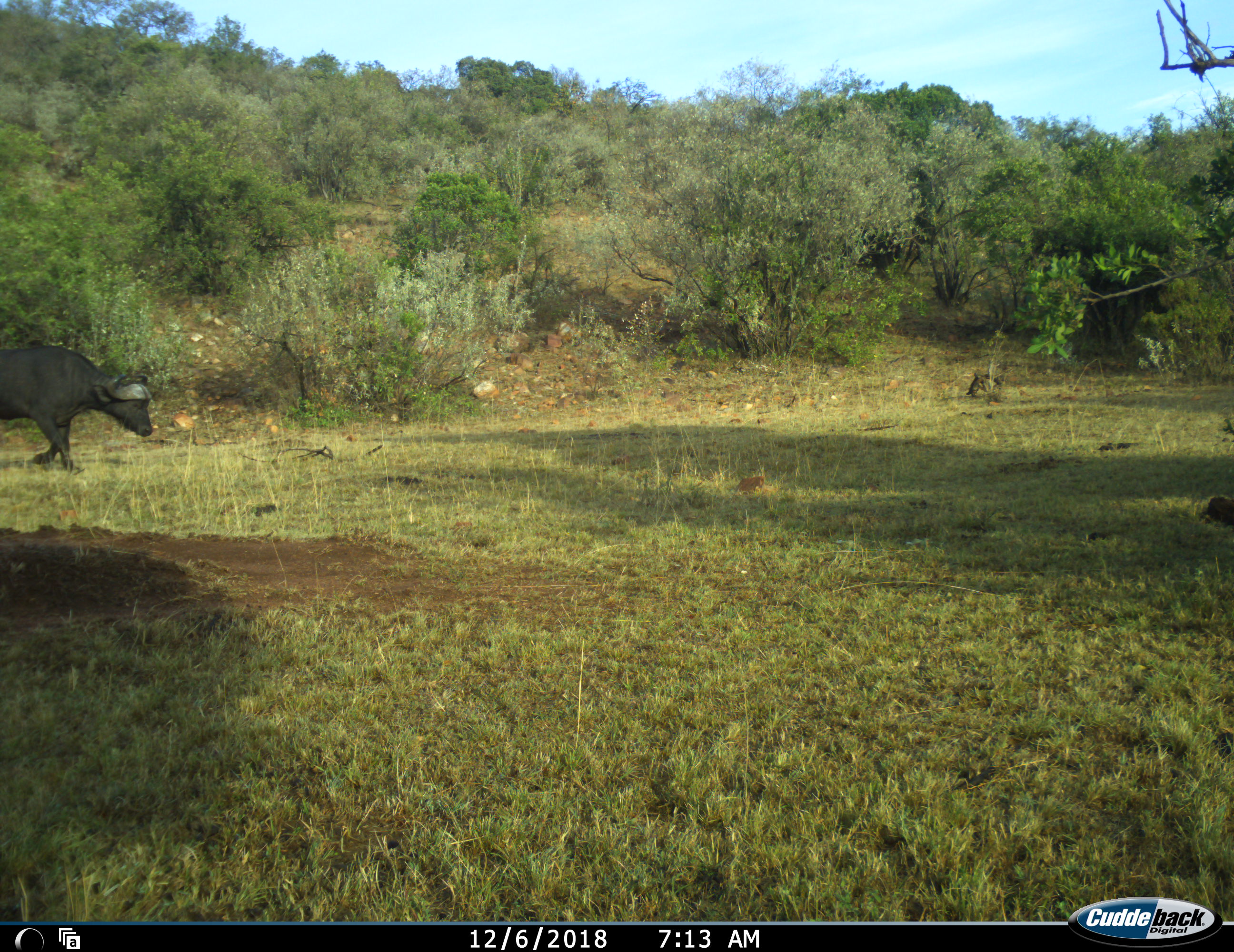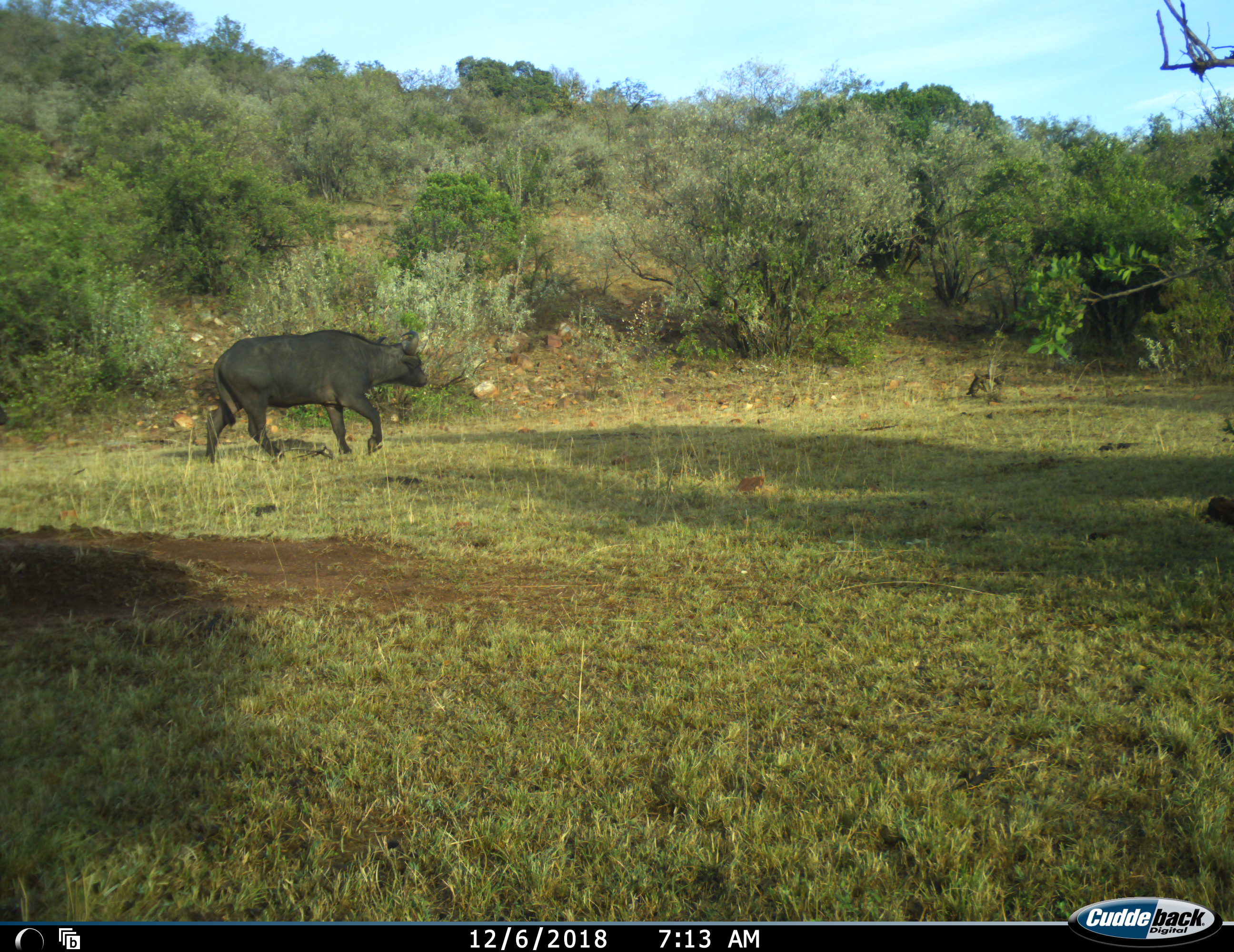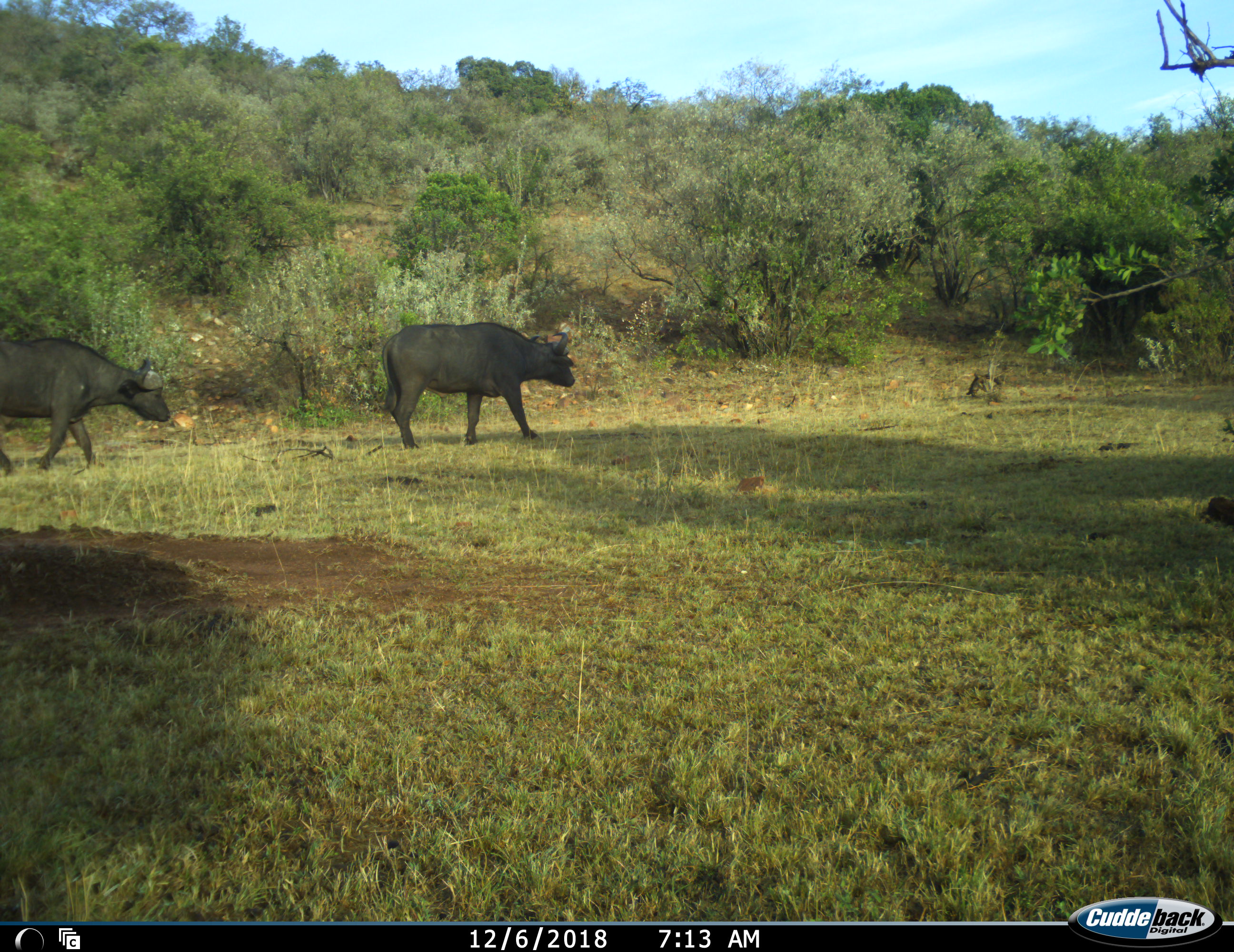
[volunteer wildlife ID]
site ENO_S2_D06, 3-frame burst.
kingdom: Animalia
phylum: Chordata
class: Mammalia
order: Artiodactyla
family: Bovidae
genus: Syncerus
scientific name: Syncerus caffer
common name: african buffalo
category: buffalo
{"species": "buffalo (african buffalo) (Syncerus caffer)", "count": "2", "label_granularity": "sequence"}